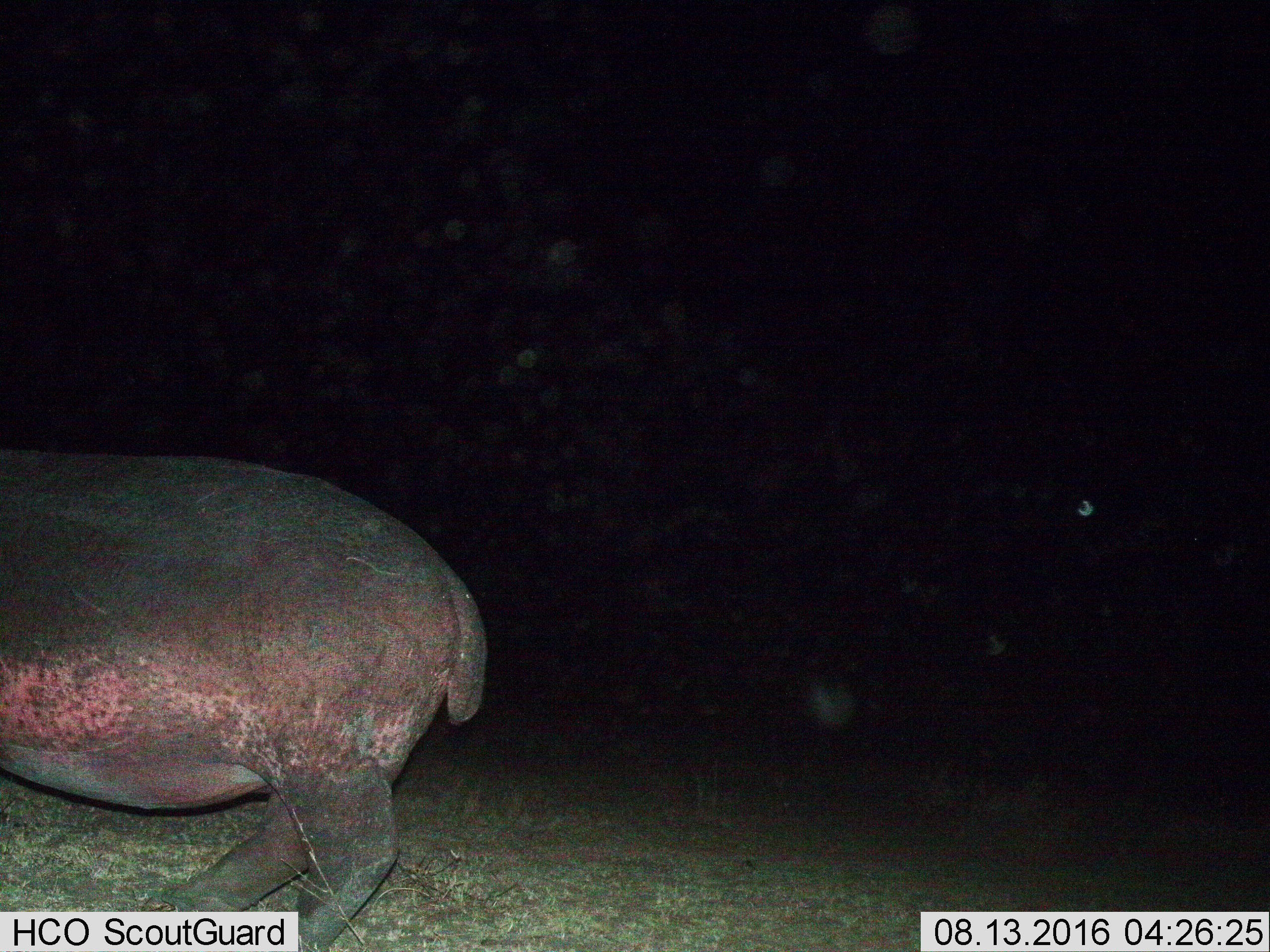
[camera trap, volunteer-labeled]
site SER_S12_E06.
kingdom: Animalia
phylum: Chordata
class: Mammalia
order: Artiodactyla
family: Hippopotamidae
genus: Hippopotamus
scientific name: Hippopotamus amphibius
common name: hippopotamus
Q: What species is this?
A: Hippopotamus (Hippopotamus amphibius).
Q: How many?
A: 1.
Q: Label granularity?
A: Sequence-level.